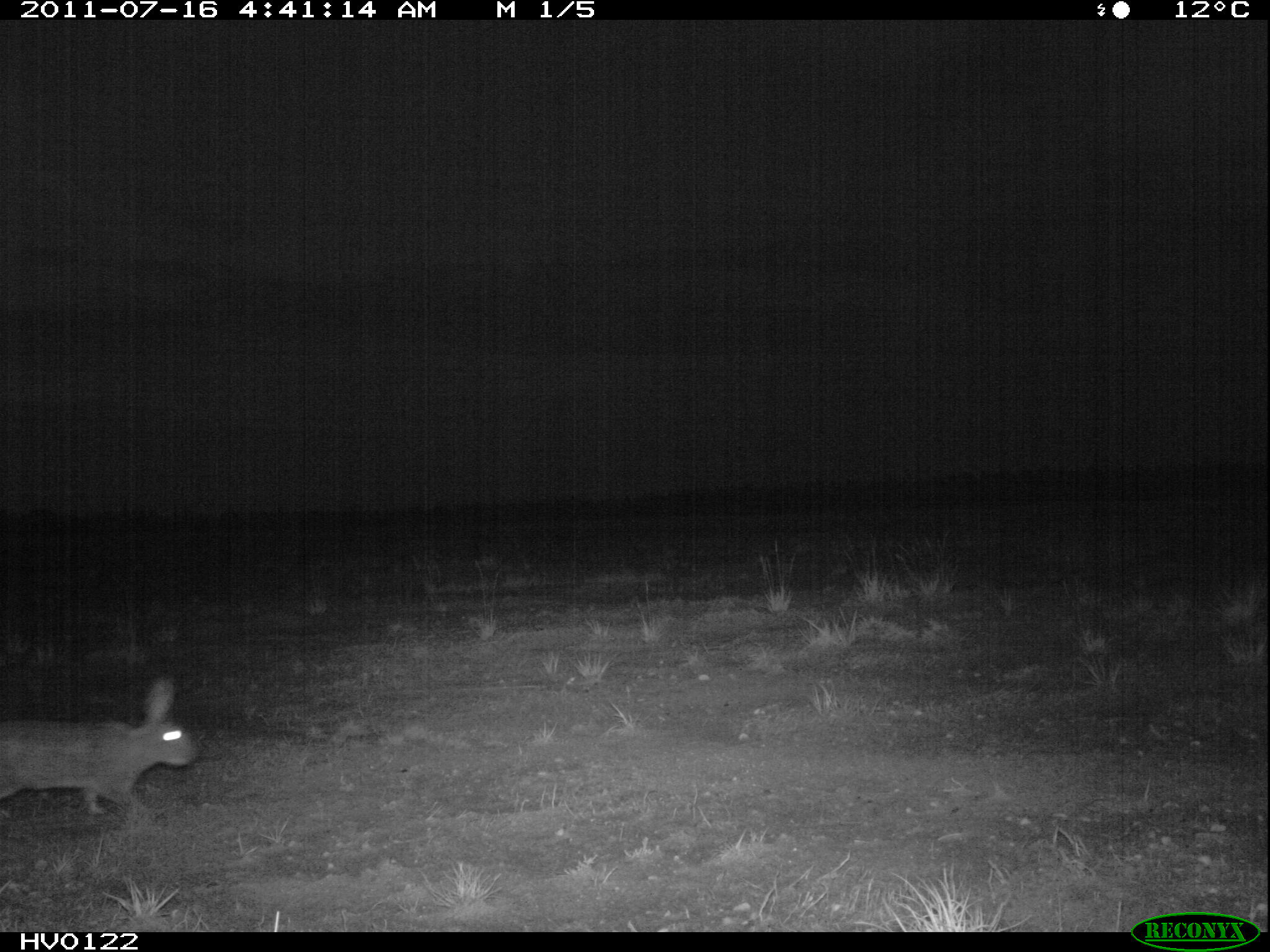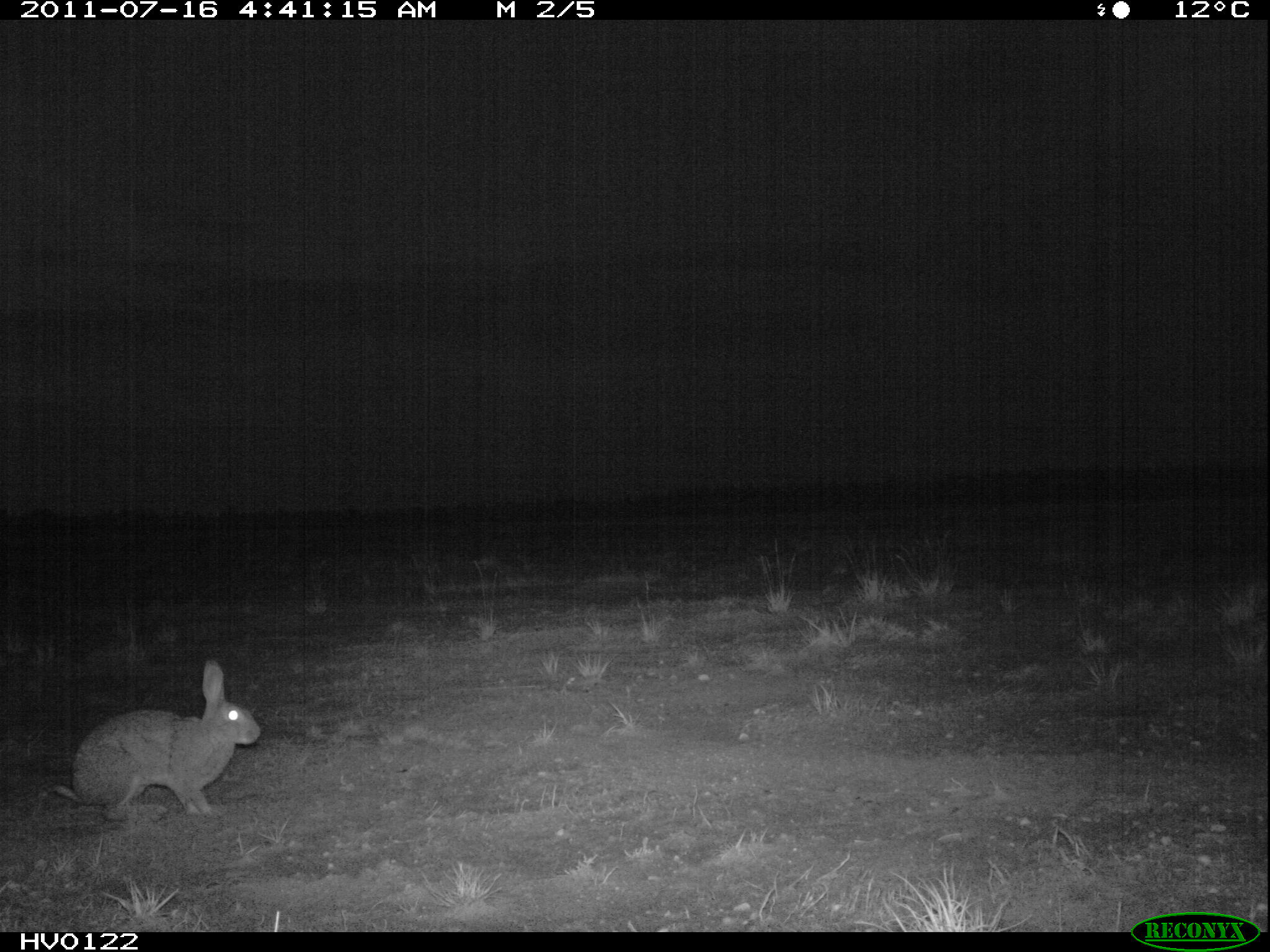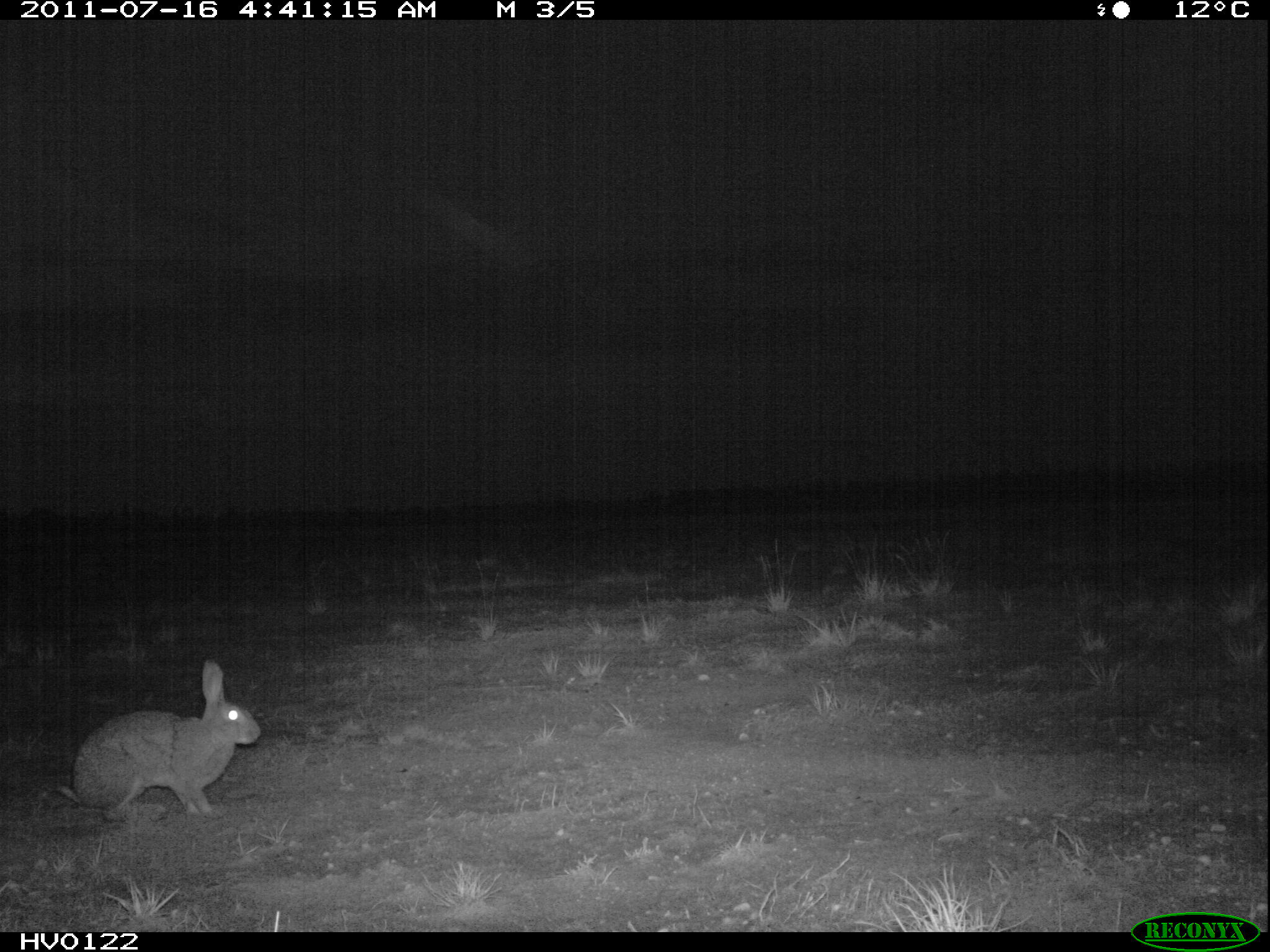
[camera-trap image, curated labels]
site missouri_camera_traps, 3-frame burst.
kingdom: Animalia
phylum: Chordata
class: Mammalia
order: Lagomorpha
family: Leporidae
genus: Lepus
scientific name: Lepus europaeus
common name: european hare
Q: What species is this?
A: European hare (Lepus europaeus).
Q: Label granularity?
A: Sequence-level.